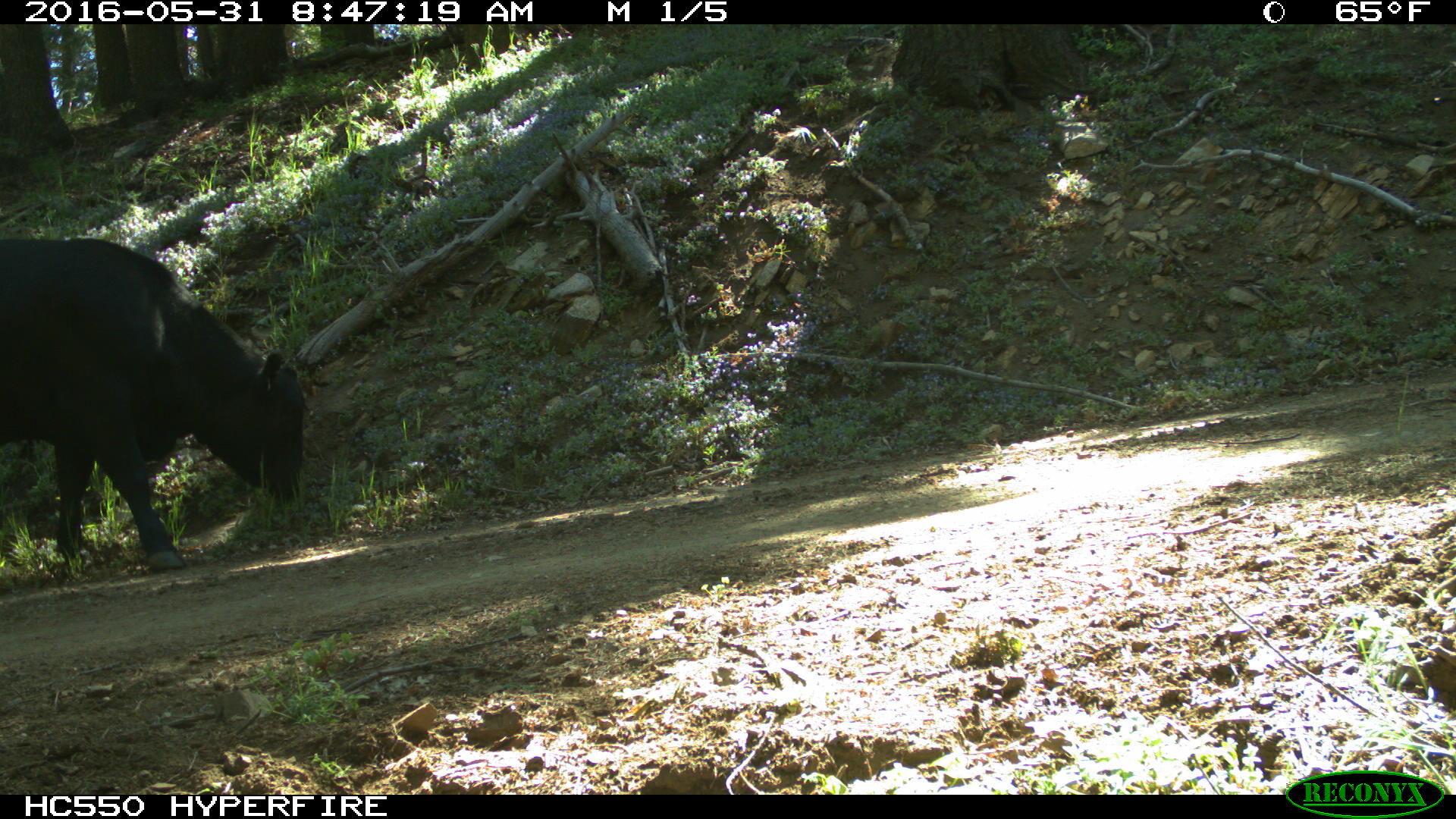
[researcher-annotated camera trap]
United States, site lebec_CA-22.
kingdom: Animalia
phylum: Chordata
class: Mammalia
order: Artiodactyla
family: Bovidae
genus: Bos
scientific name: Bos taurus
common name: domestic cow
Bos taurus (domestic cow).